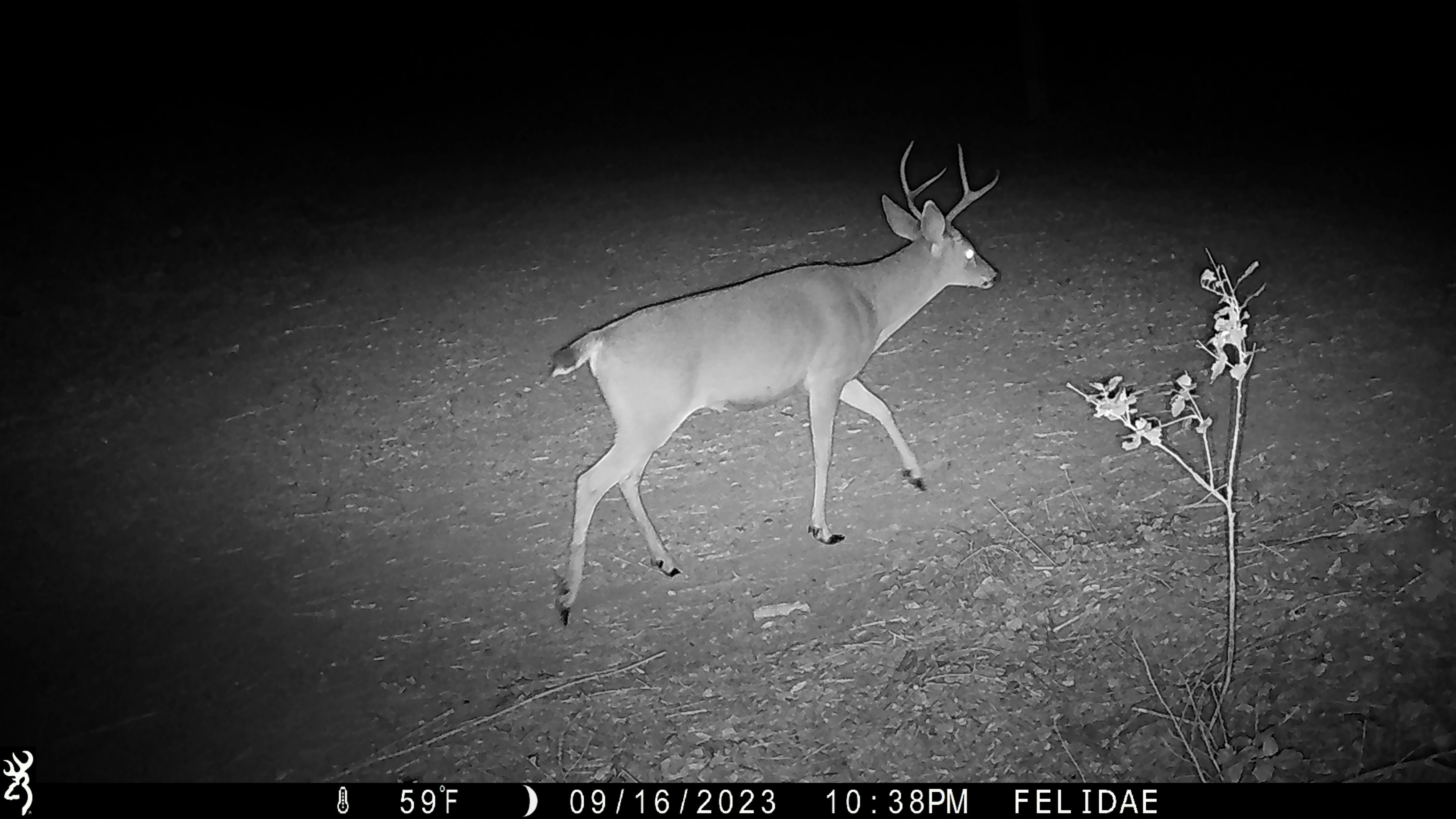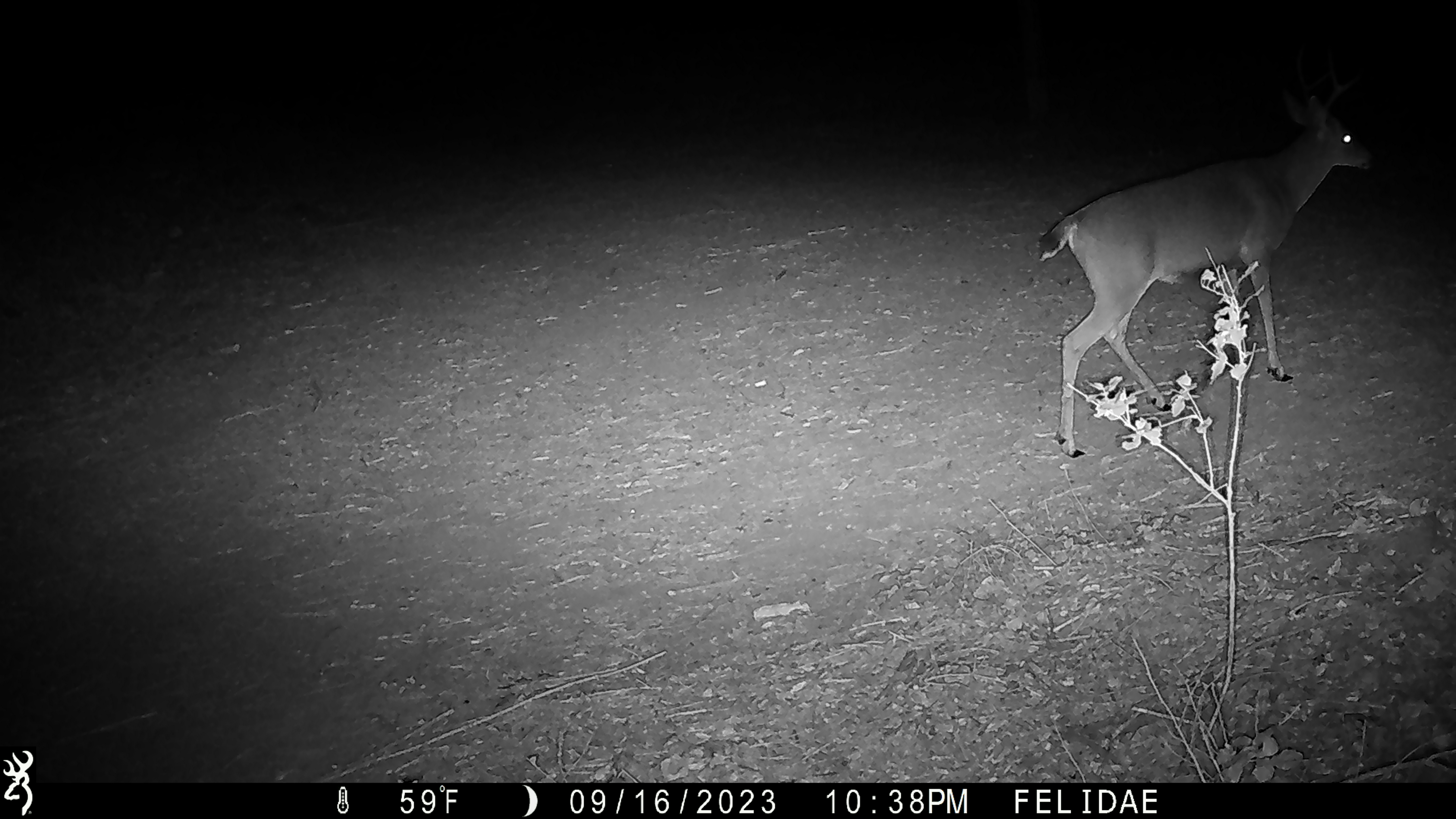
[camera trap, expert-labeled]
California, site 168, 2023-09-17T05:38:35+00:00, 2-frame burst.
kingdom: Animalia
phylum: Chordata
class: Mammalia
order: Artiodactyla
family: Cervidae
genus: Odocoileus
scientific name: Odocoileus hemionus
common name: mule deer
Mule deer (Odocoileus hemionus).